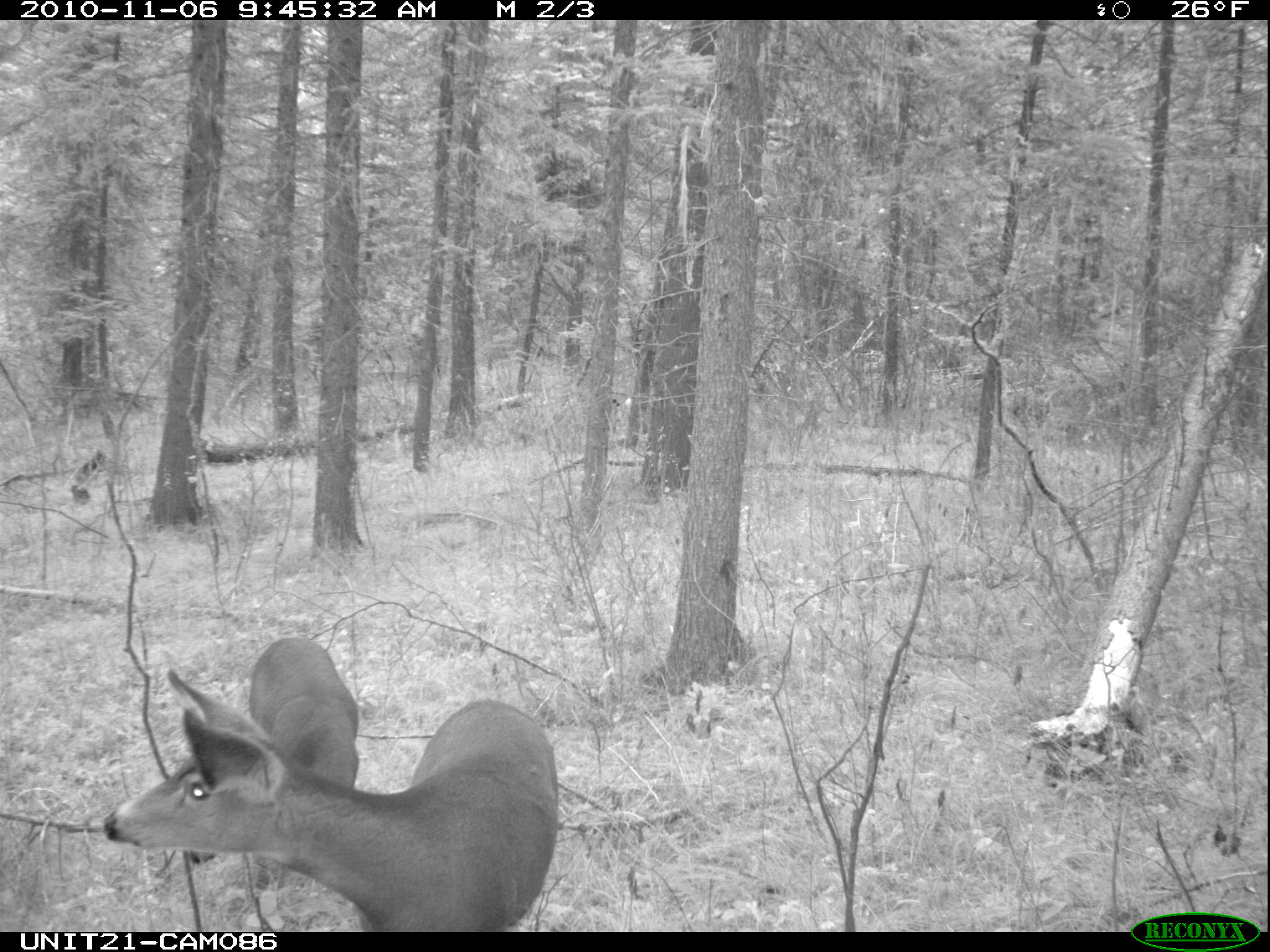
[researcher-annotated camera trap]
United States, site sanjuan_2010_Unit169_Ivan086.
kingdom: Animalia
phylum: Chordata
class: Mammalia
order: Artiodactyla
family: Cervidae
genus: Odocoileus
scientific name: Odocoileus hemionus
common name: mule deer